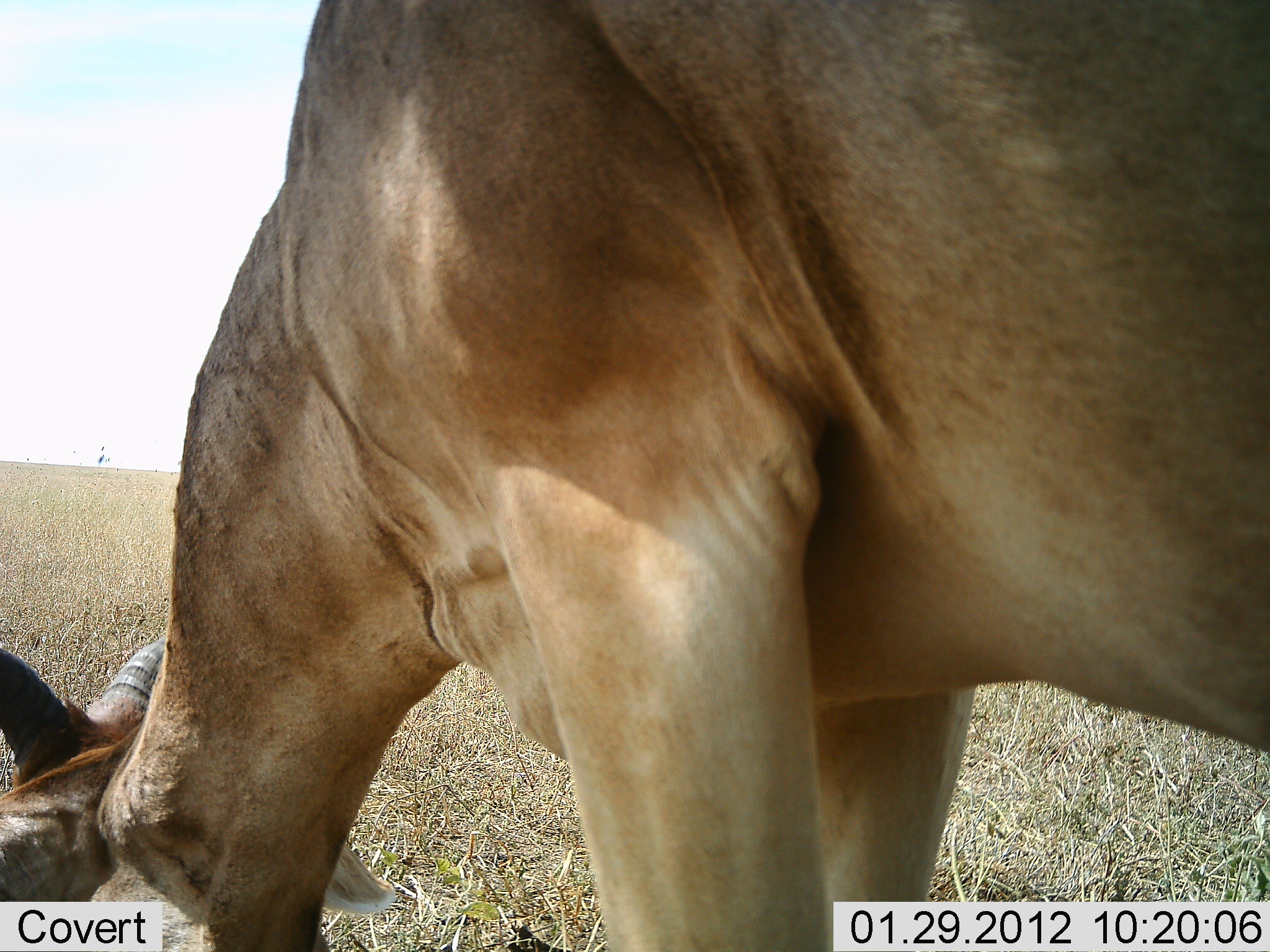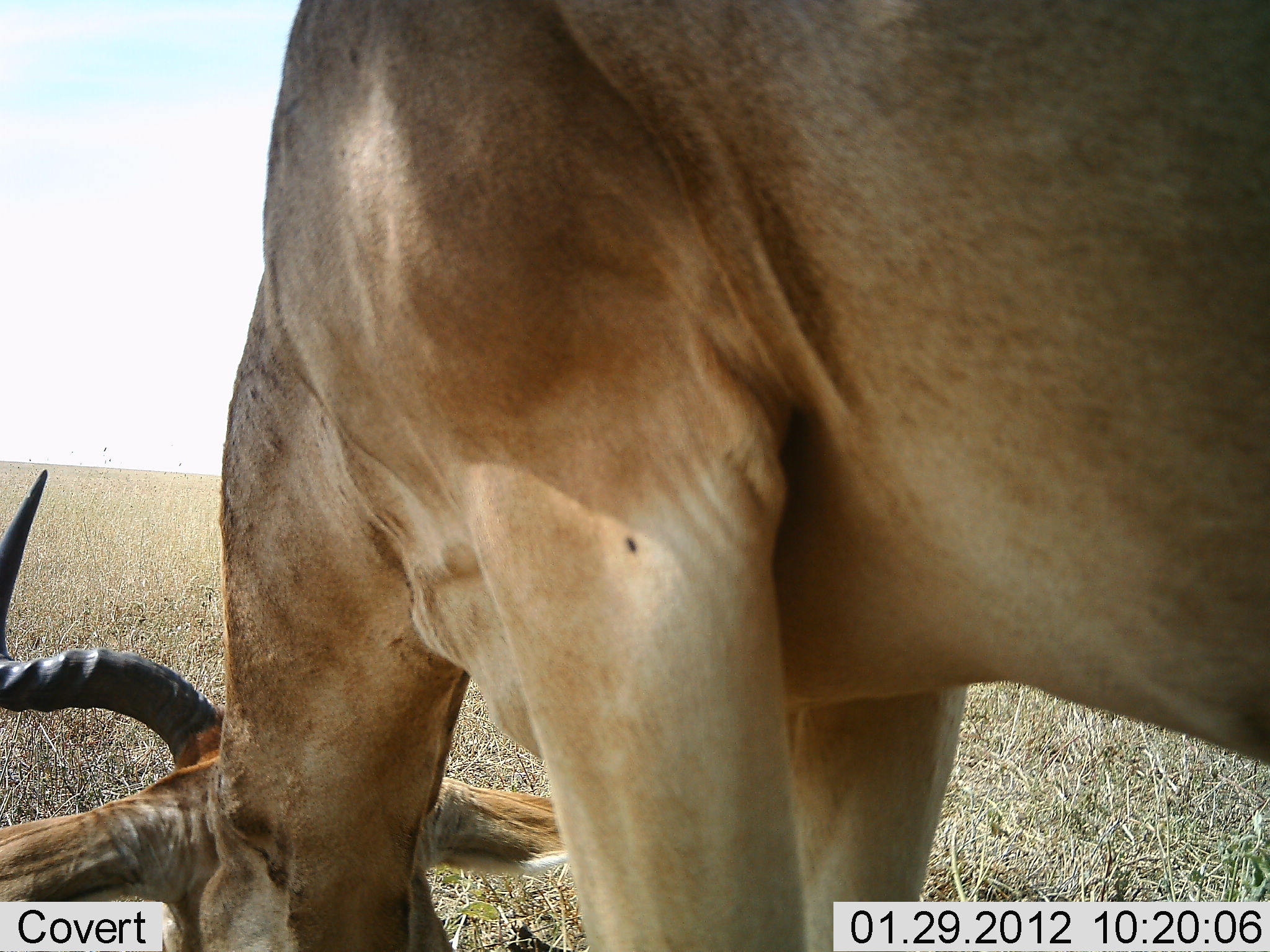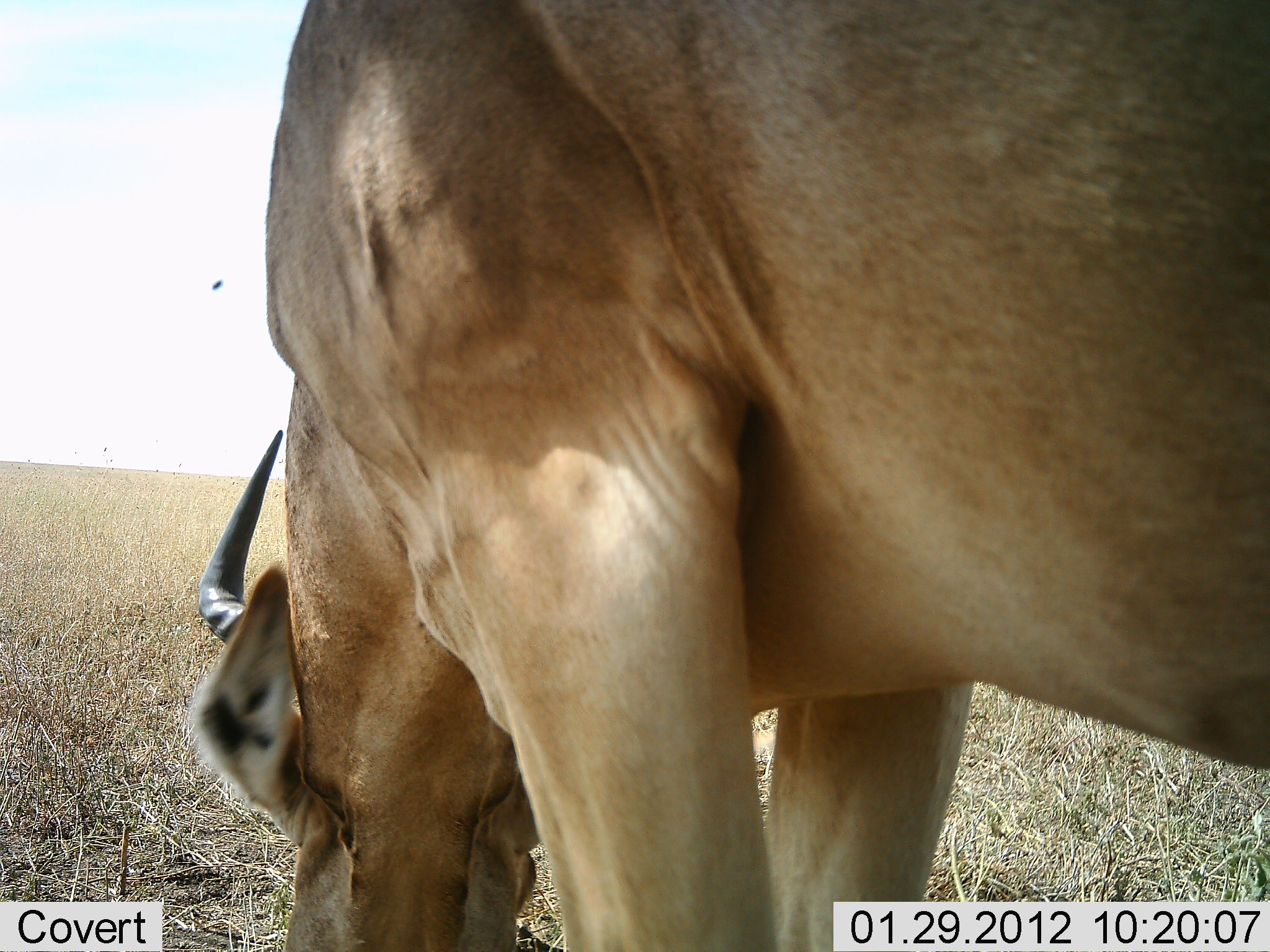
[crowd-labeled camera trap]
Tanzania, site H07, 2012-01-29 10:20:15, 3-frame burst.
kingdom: Animalia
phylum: Chordata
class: Mammalia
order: Artiodactyla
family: Bovidae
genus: Alcelaphus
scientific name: Alcelaphus buselaphus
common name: hartebeest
Hartebeest (Alcelaphus buselaphus), count 1. Behavior (volunteer vote fractions): standing 25%, resting 0%, moving 0%, interacting 0%. Young present (vote fraction): 0%. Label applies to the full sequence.